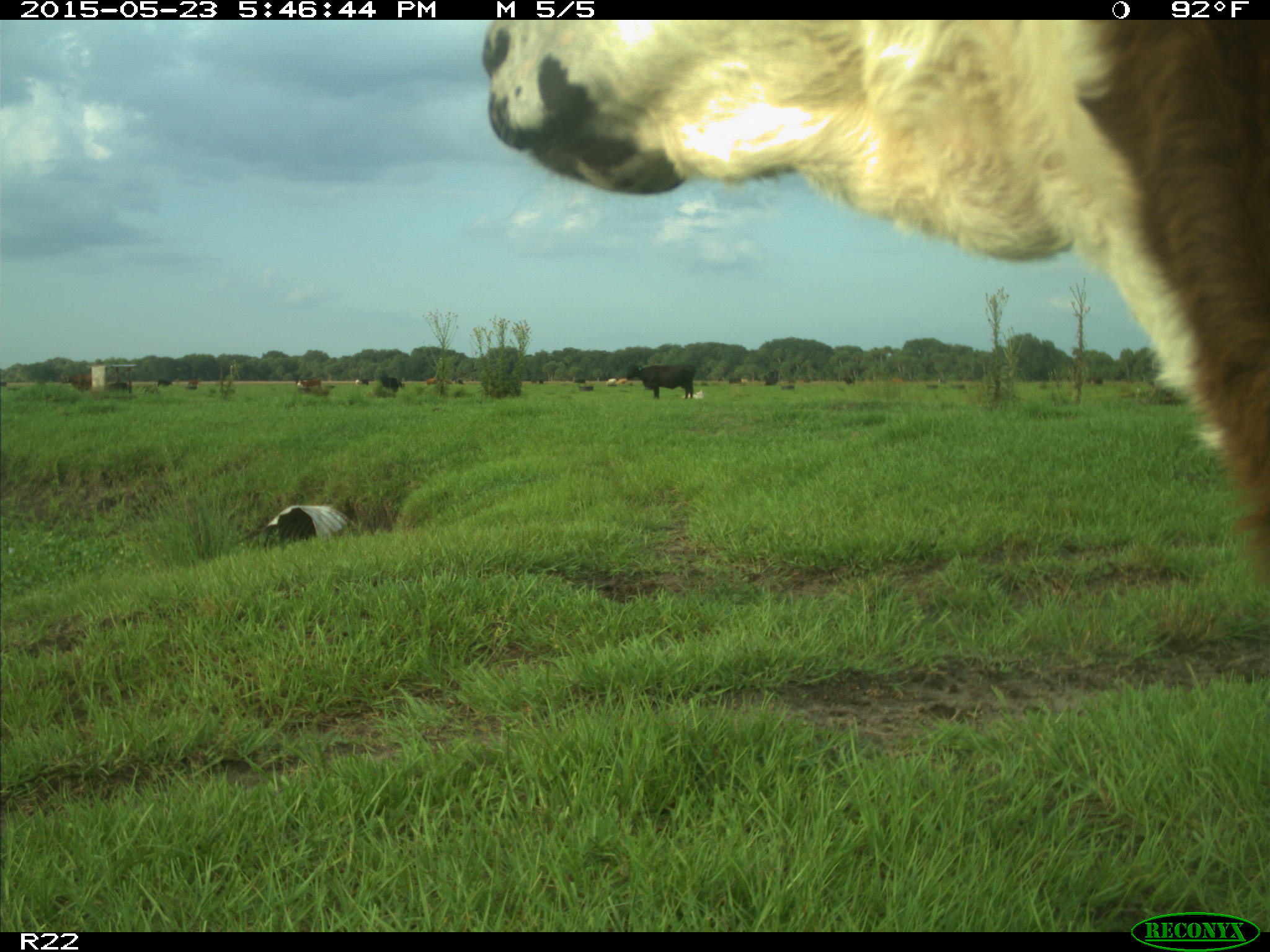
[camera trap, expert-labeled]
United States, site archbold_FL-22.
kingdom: Animalia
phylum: Chordata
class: Mammalia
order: Artiodactyla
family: Bovidae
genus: Bos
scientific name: Bos taurus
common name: domestic cow